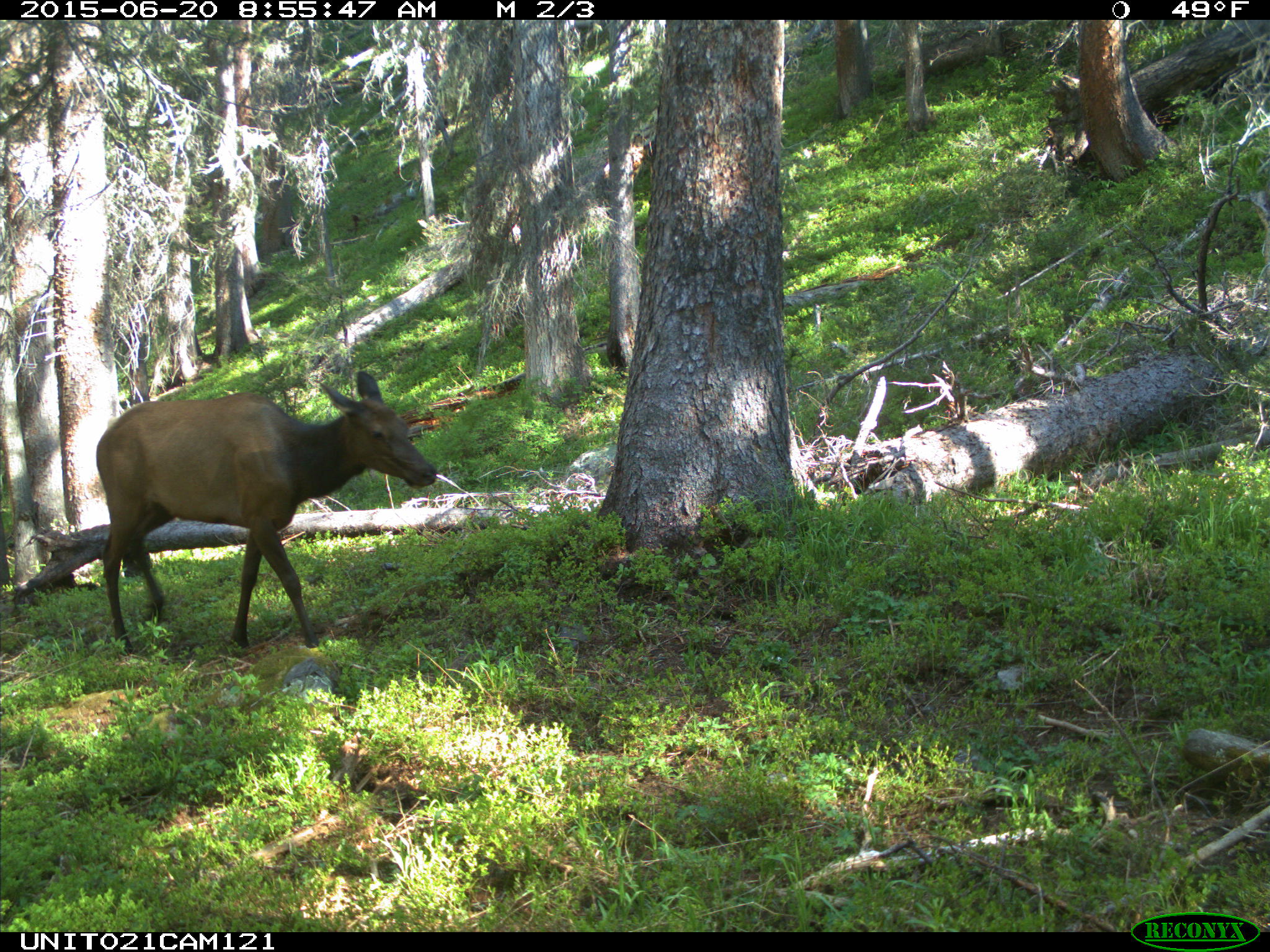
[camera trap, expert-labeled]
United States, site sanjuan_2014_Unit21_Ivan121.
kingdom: Animalia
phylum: Chordata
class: Mammalia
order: Artiodactyla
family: Cervidae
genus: Cervus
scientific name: Cervus elaphus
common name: red deer